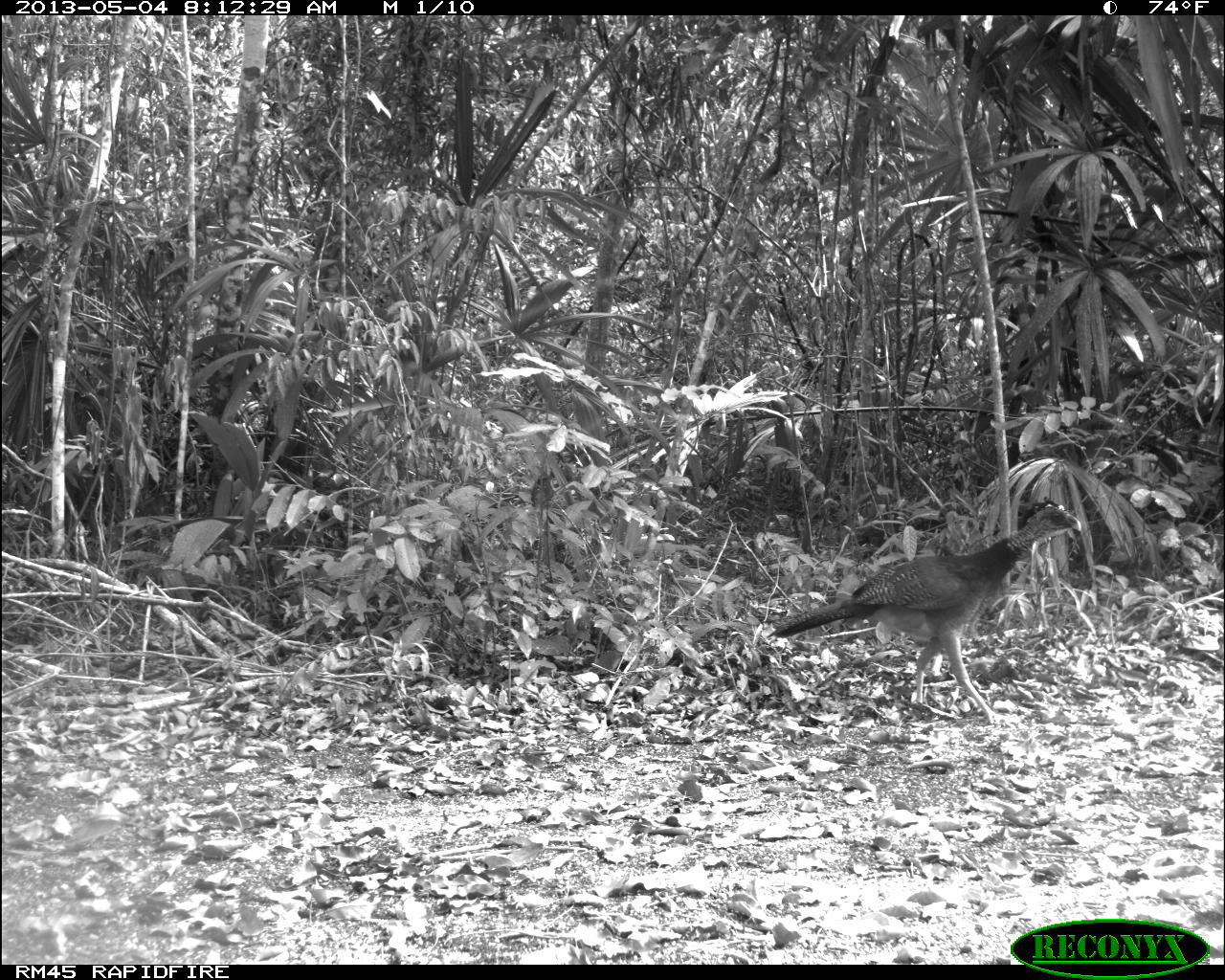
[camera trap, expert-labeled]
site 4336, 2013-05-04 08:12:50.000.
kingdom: Animalia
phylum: Chordata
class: Aves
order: Galliformes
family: Cracidae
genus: Crax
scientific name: Crax rubra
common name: great curassow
Crax rubra (great curassow), count 1, sex female.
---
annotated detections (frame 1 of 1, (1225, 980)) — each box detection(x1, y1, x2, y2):
crax rubra: detection(767, 504, 1082, 725)